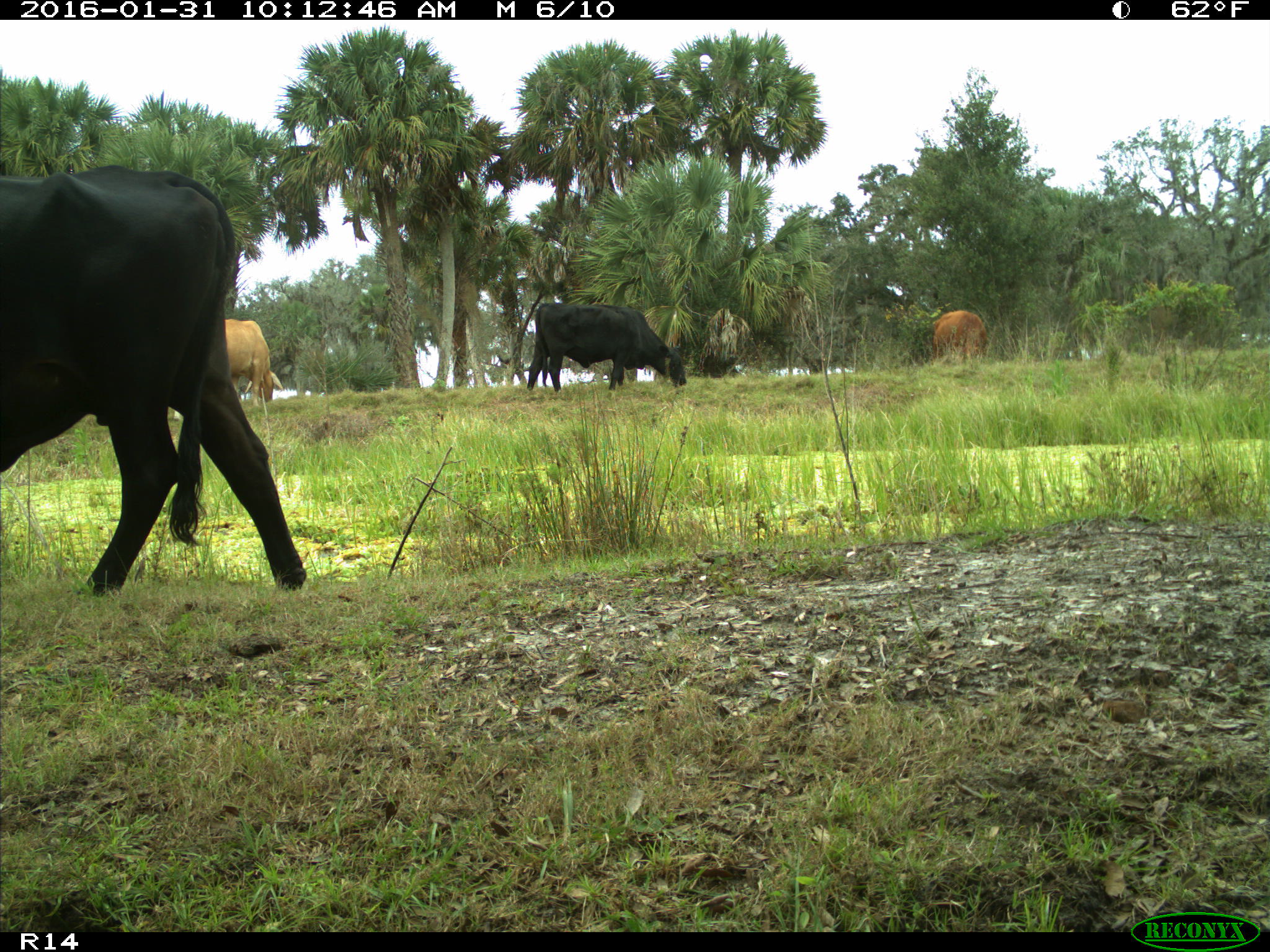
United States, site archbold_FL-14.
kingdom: Animalia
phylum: Chordata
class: Mammalia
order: Artiodactyla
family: Bovidae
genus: Bos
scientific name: Bos taurus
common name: domestic cow